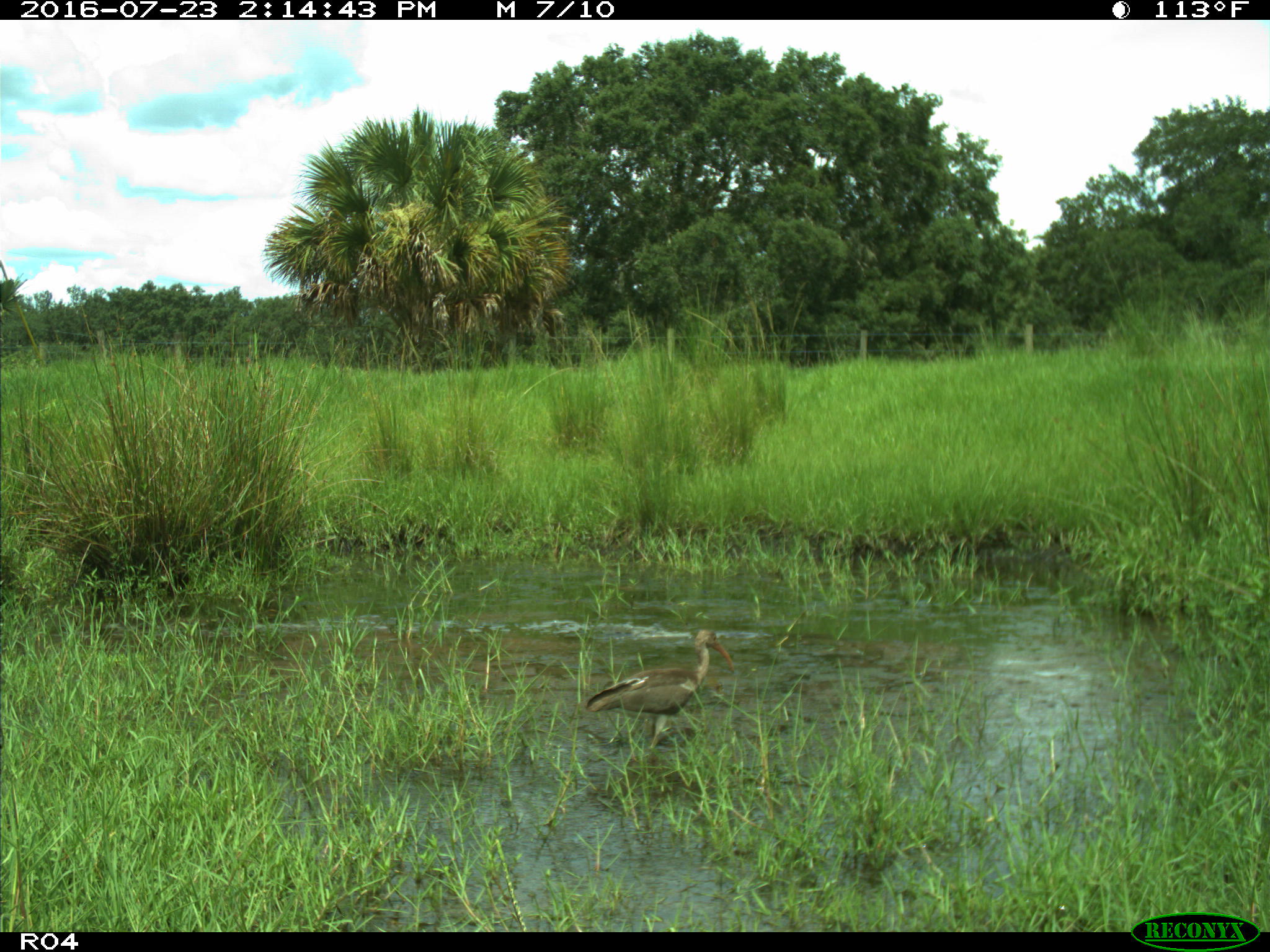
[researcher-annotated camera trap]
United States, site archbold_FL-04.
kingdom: Animalia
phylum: Chordata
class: Aves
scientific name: Aves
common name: birds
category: unidentified bird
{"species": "unidentified bird (birds) (Aves)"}